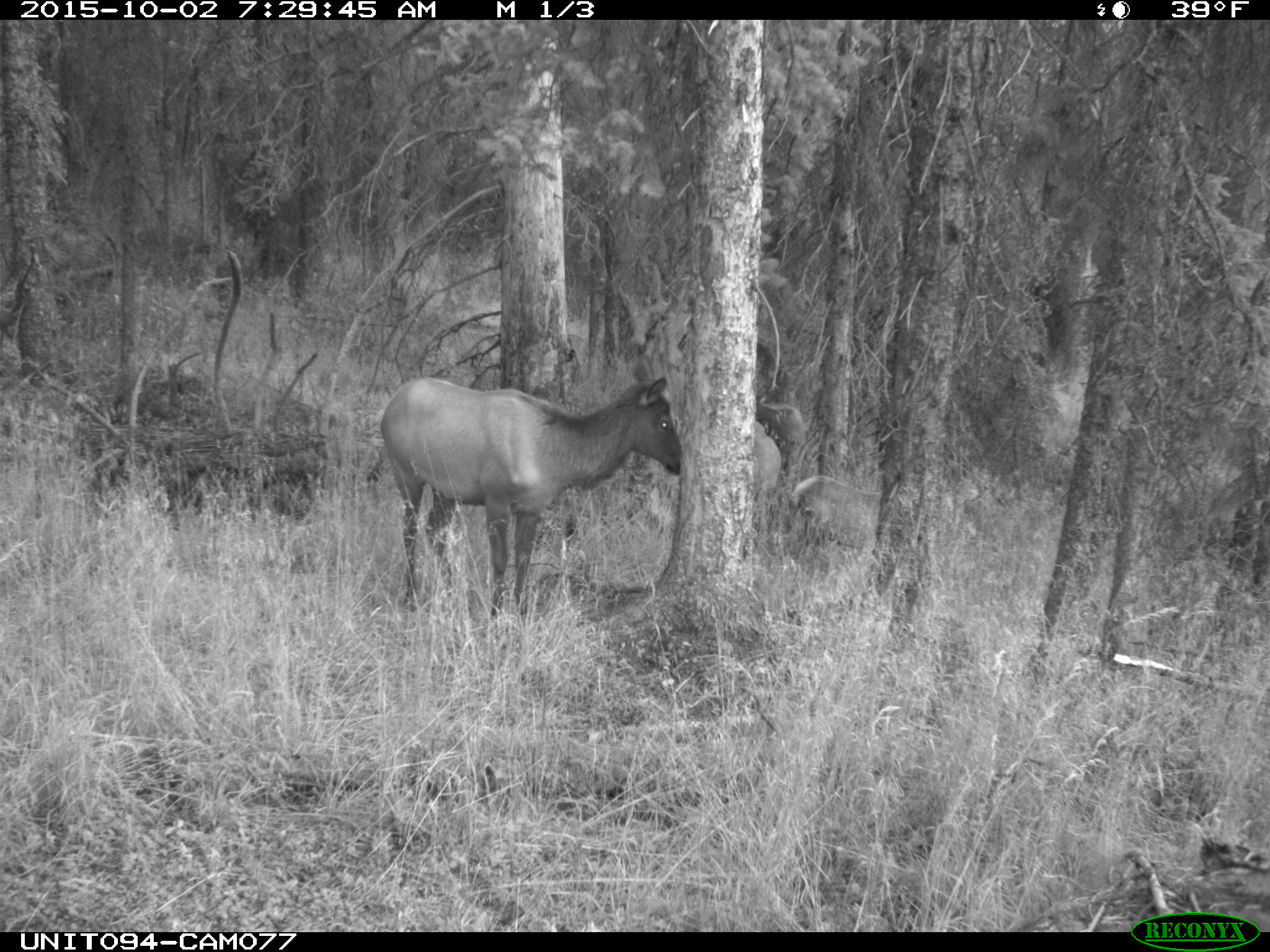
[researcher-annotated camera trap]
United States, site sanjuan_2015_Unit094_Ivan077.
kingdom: Animalia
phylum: Chordata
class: Mammalia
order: Artiodactyla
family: Cervidae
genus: Cervus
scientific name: Cervus elaphus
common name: red deer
Cervus elaphus (red deer).